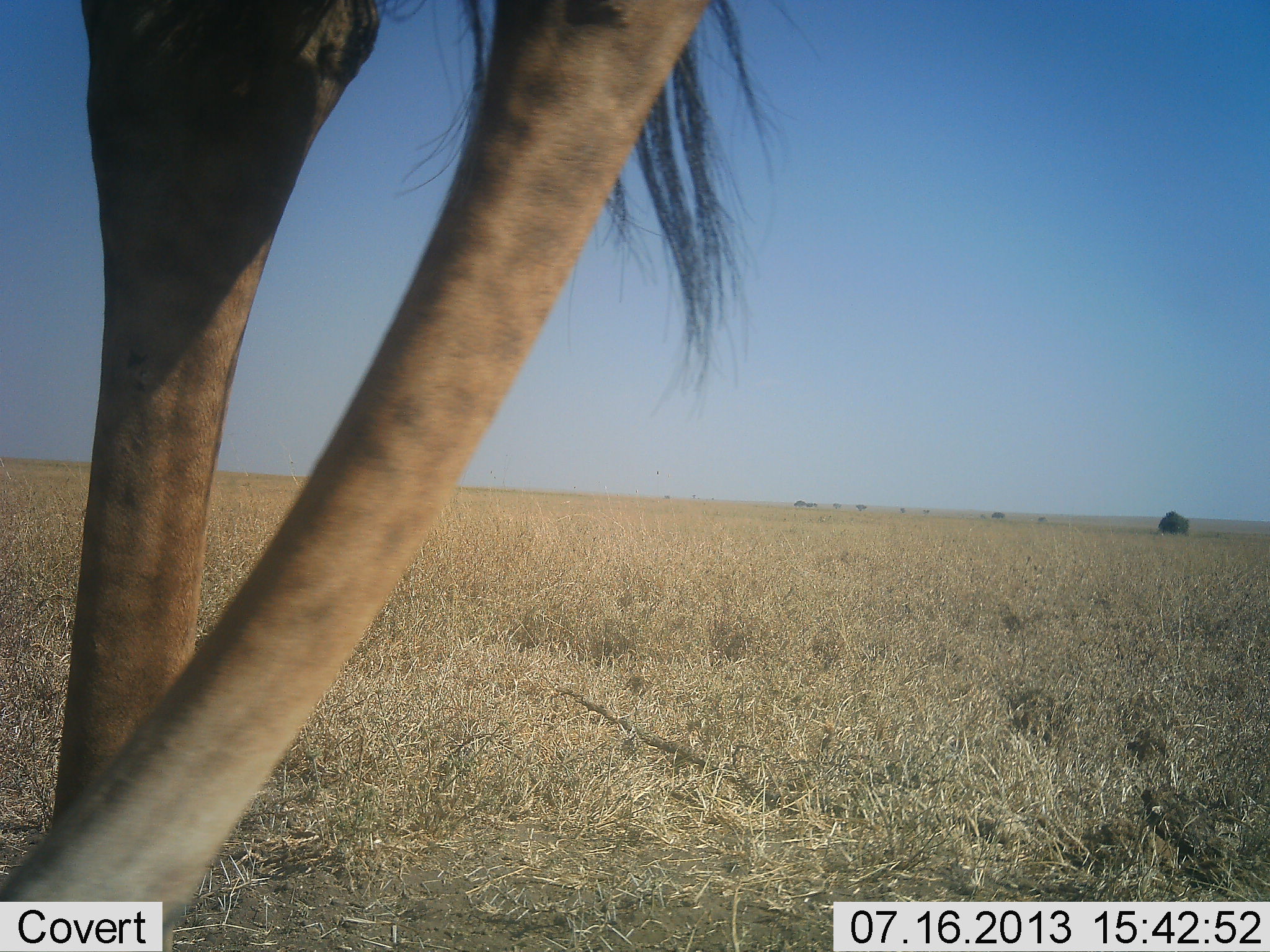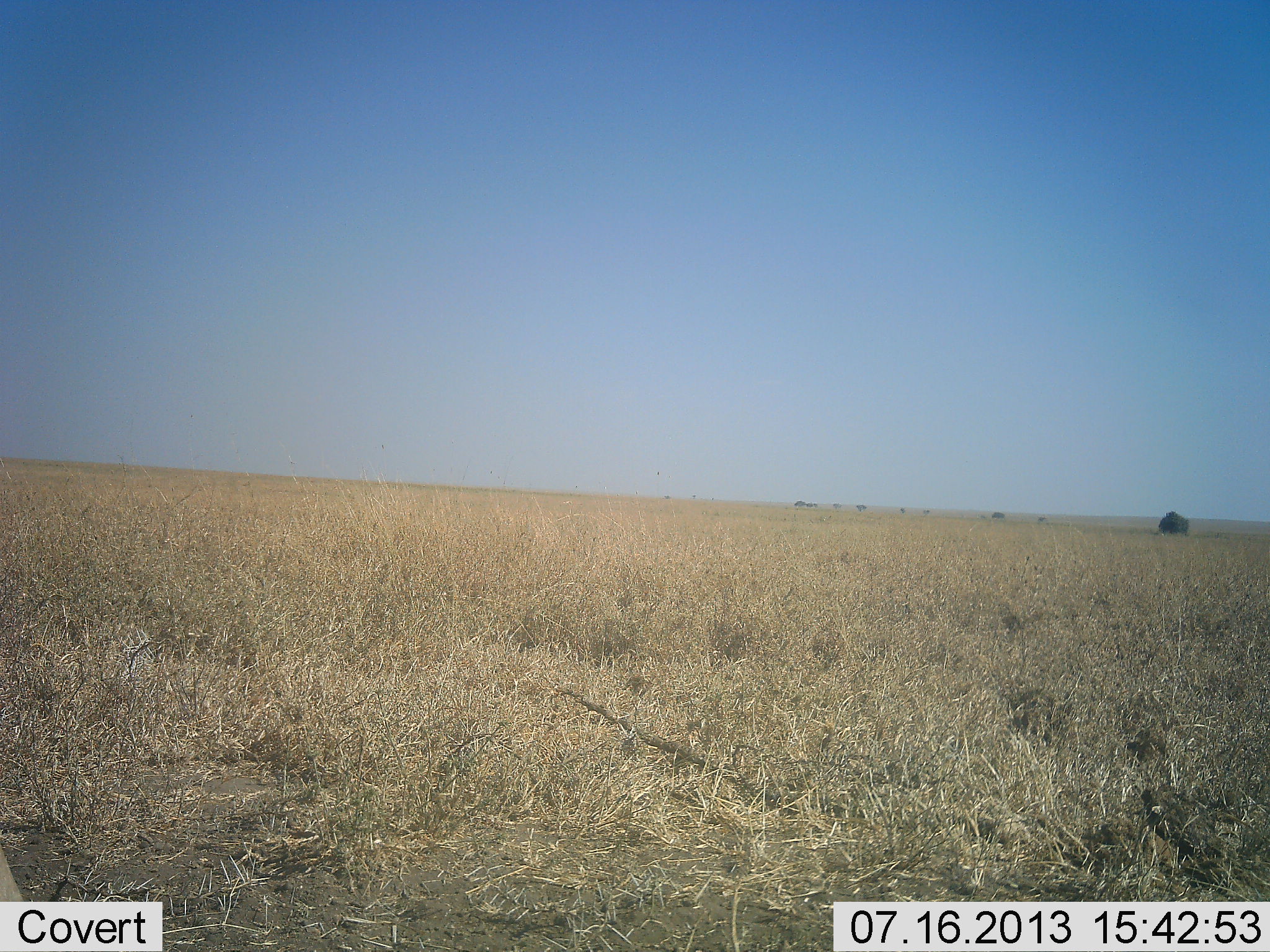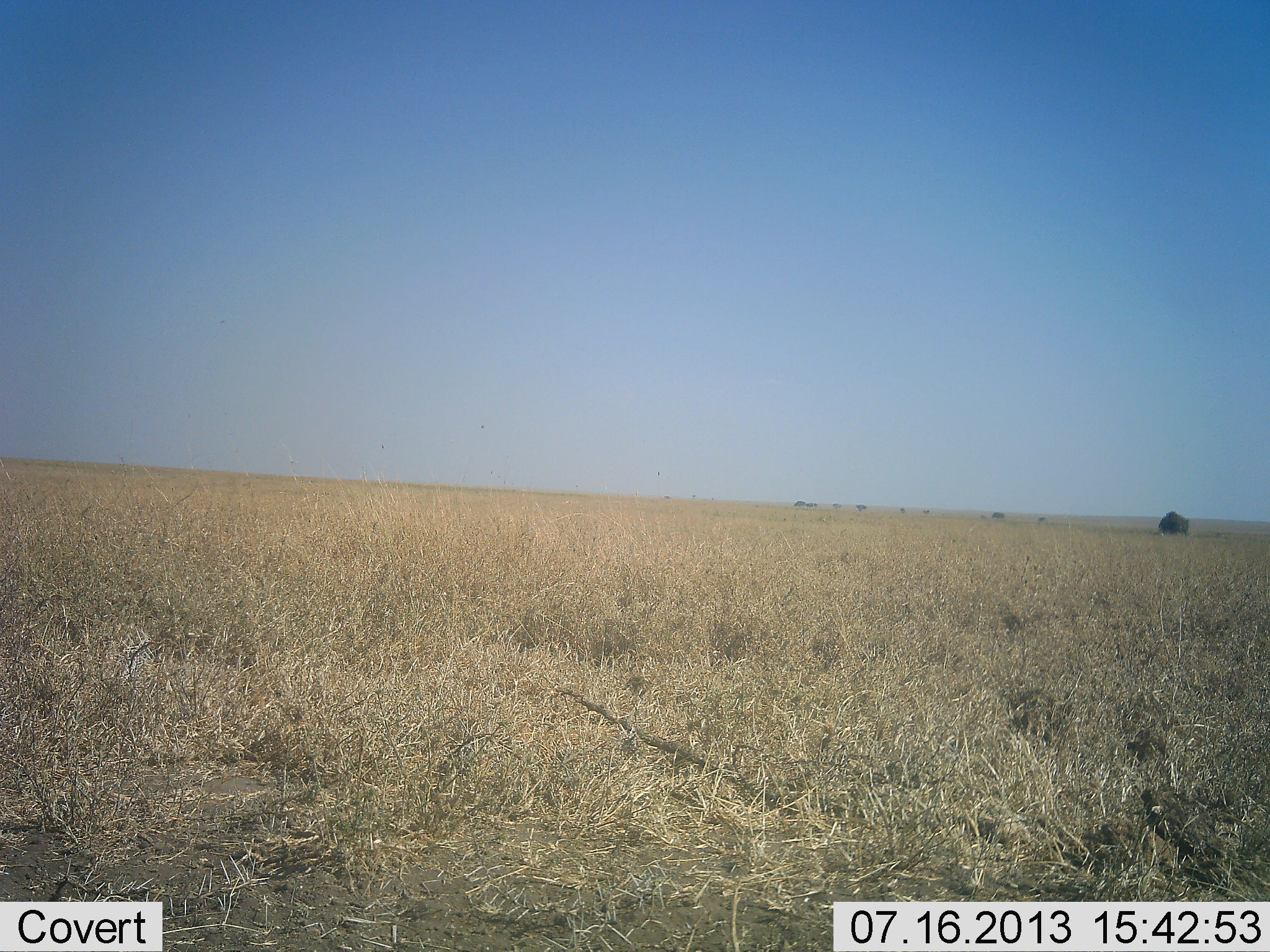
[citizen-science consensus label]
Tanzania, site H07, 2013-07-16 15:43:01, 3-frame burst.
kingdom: Animalia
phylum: Chordata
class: Mammalia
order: Artiodactyla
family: Giraffidae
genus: Giraffa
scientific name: Giraffa camelopardalis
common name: giraffe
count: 1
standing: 14%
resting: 0%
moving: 90%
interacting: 0%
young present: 0%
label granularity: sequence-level